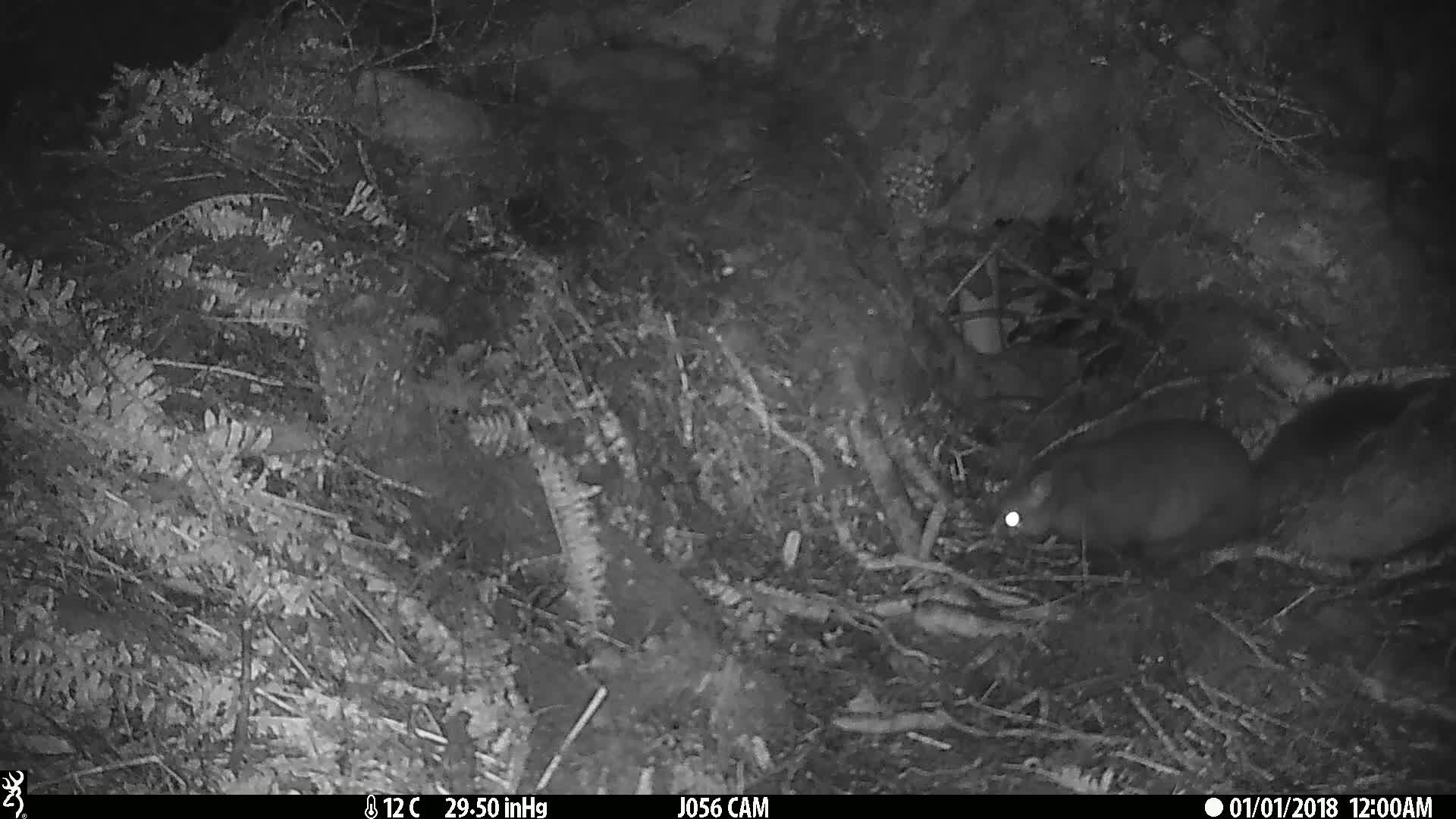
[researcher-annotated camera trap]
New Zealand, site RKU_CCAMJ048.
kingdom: Animalia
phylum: Chordata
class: Mammalia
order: Diprotodontia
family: Phalangeridae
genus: Trichosurus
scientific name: Trichosurus vulpecula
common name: common brushtail possum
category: possum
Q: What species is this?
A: Possum (common brushtail possum) (Trichosurus vulpecula).